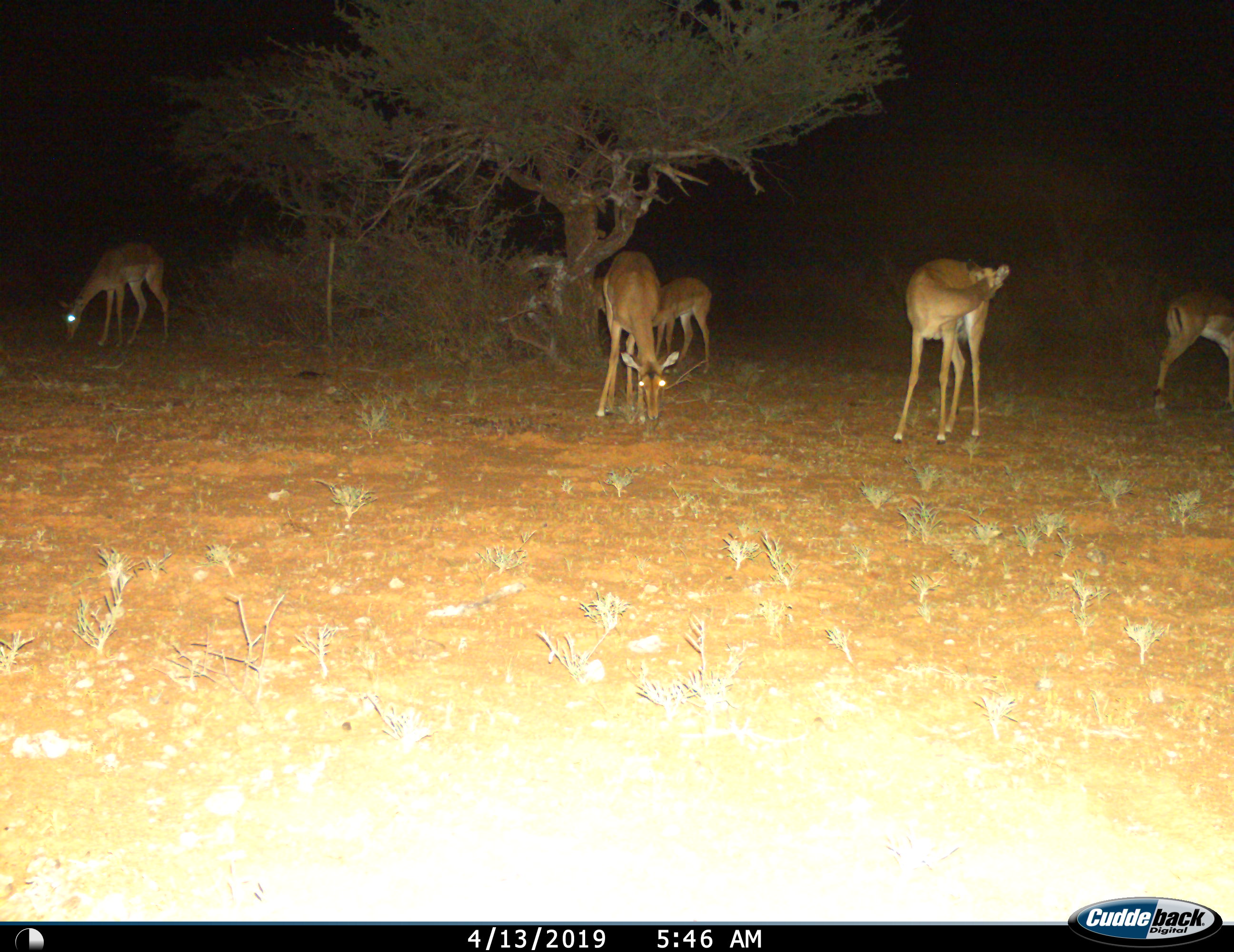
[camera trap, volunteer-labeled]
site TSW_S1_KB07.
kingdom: Animalia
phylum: Chordata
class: Mammalia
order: Artiodactyla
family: Bovidae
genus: Aepyceros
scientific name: Aepyceros melampus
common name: impala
Impala (Aepyceros melampus), count 5. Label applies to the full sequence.